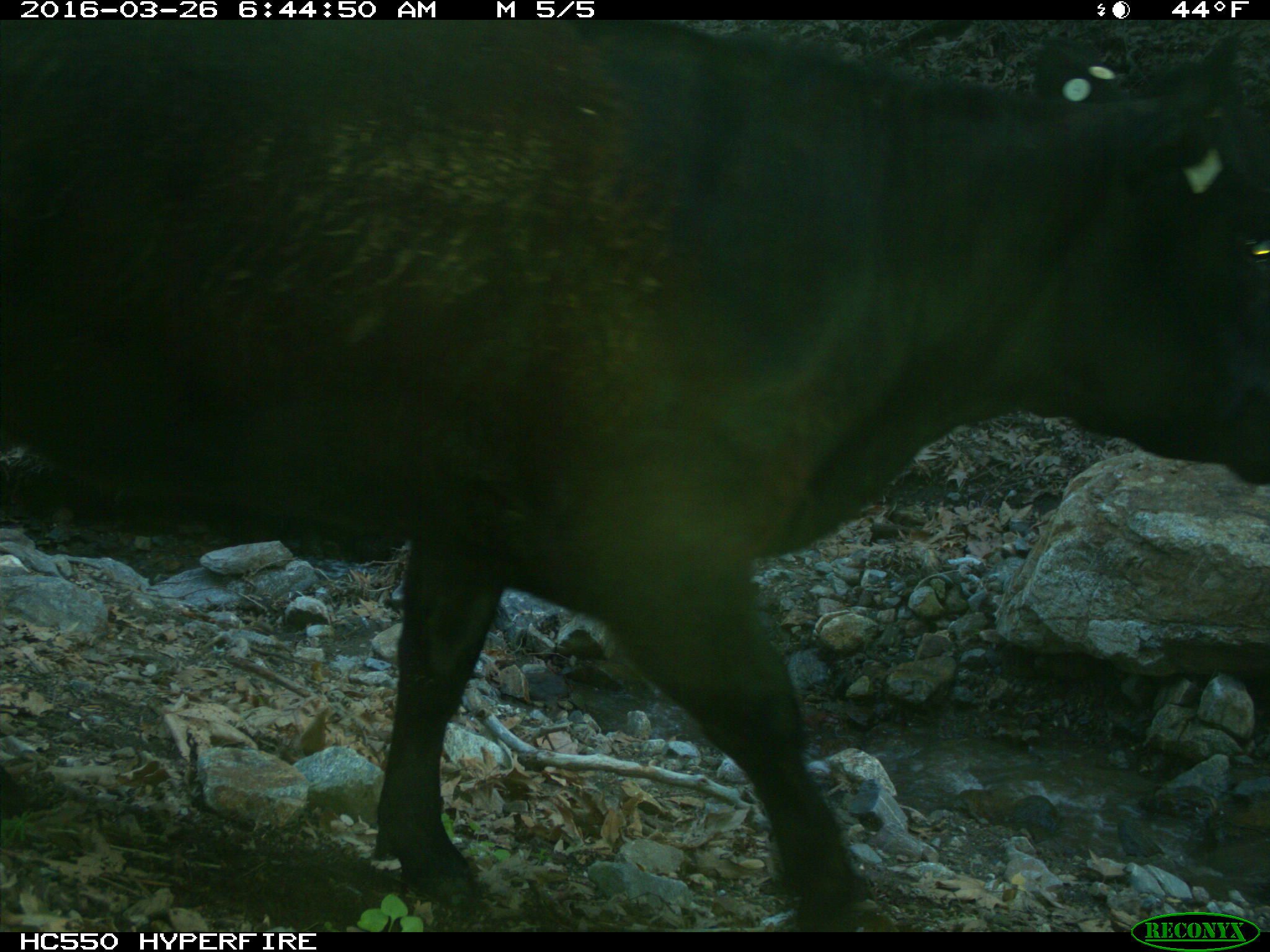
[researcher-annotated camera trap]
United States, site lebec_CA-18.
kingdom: Animalia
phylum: Chordata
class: Mammalia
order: Artiodactyla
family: Bovidae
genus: Bos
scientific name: Bos taurus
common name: domestic cow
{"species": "Bos taurus (domestic cow)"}